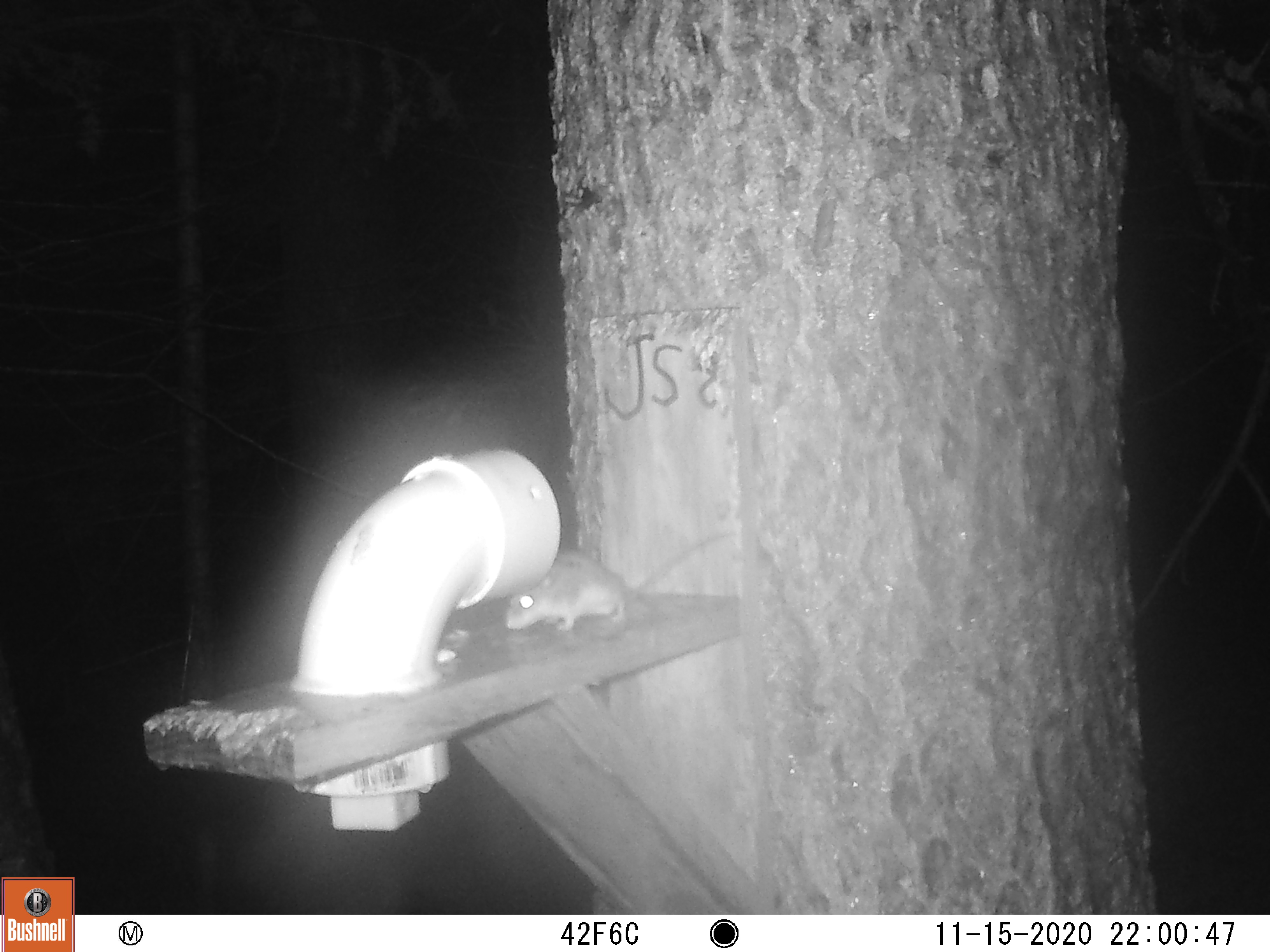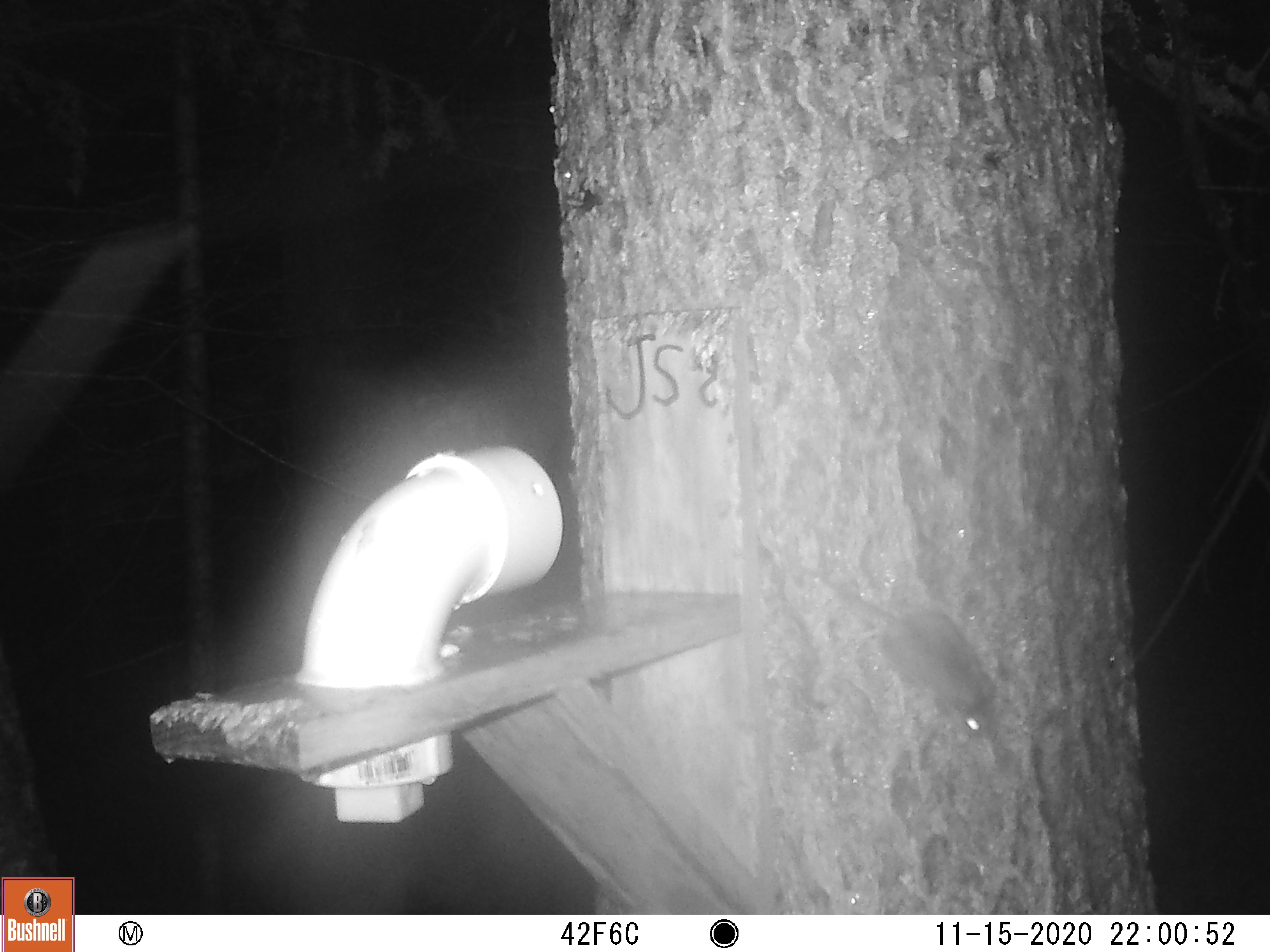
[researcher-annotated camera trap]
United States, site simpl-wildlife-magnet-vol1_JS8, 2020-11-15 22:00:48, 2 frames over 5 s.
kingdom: Animalia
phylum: Chordata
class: Mammalia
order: Rodentia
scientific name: Rodentia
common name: mouse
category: mouse sp.